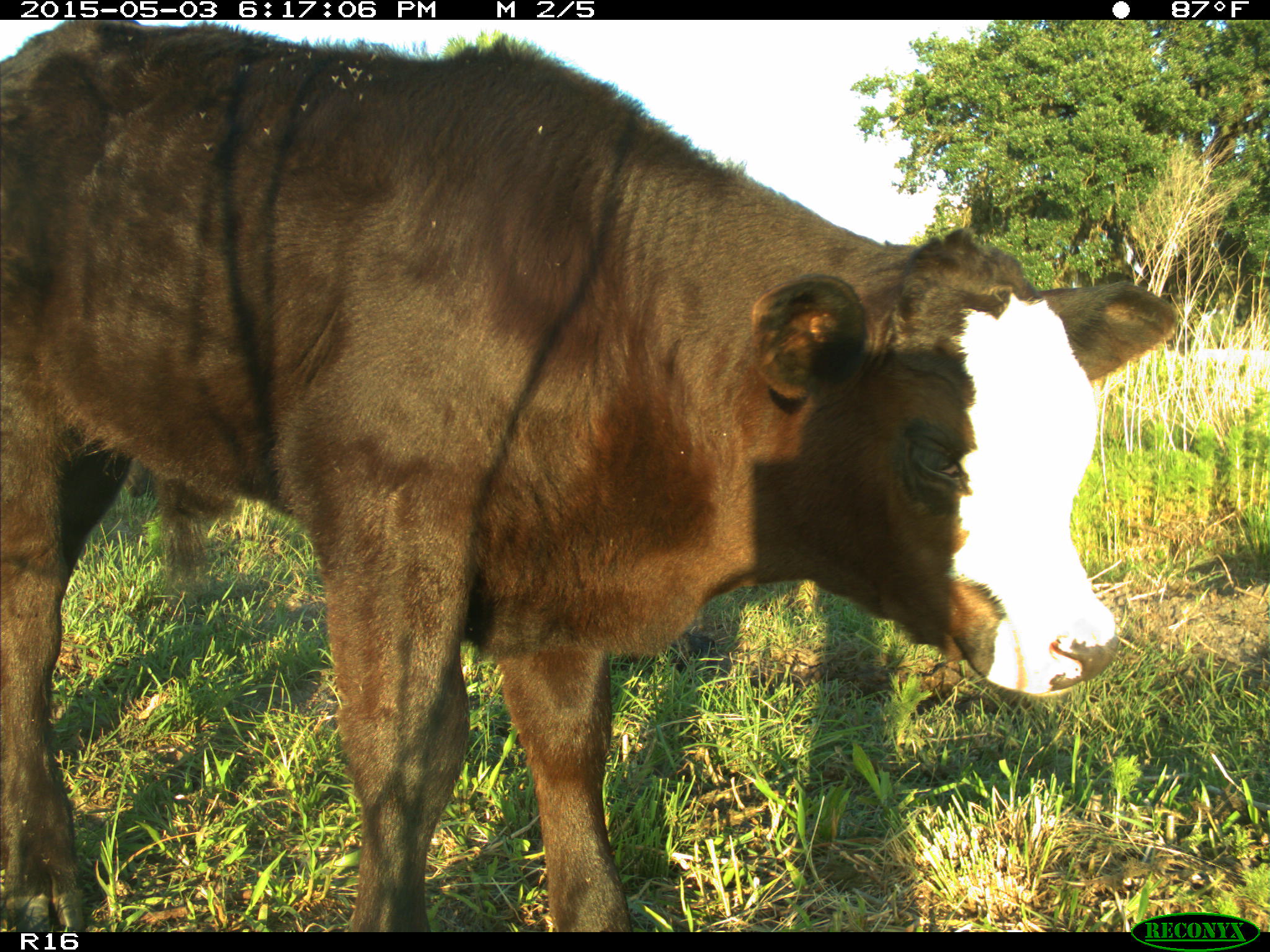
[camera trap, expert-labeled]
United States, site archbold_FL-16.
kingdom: Animalia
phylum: Chordata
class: Mammalia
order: Artiodactyla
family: Bovidae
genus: Bos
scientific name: Bos taurus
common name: domestic cow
Bos taurus (domestic cow).